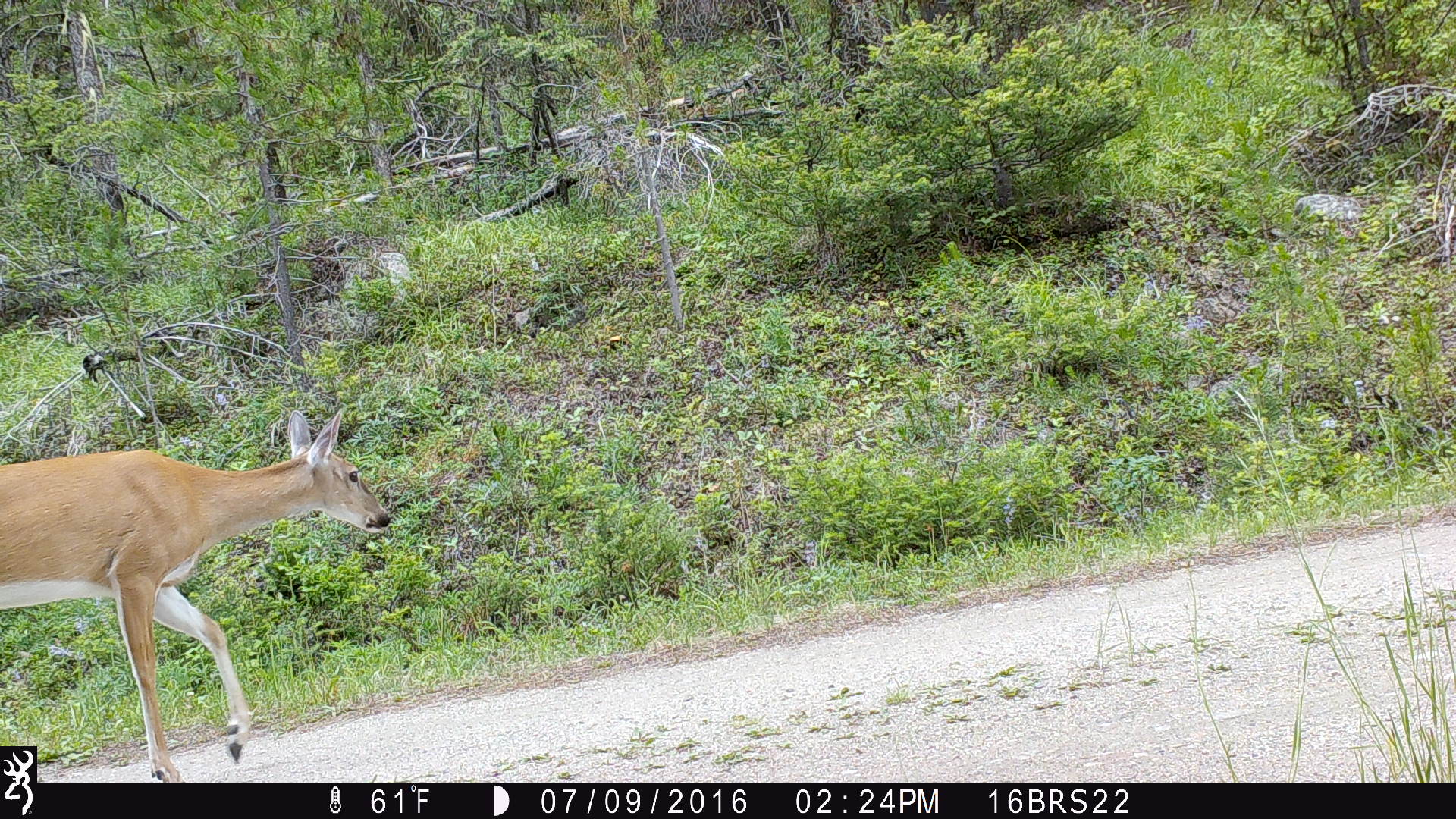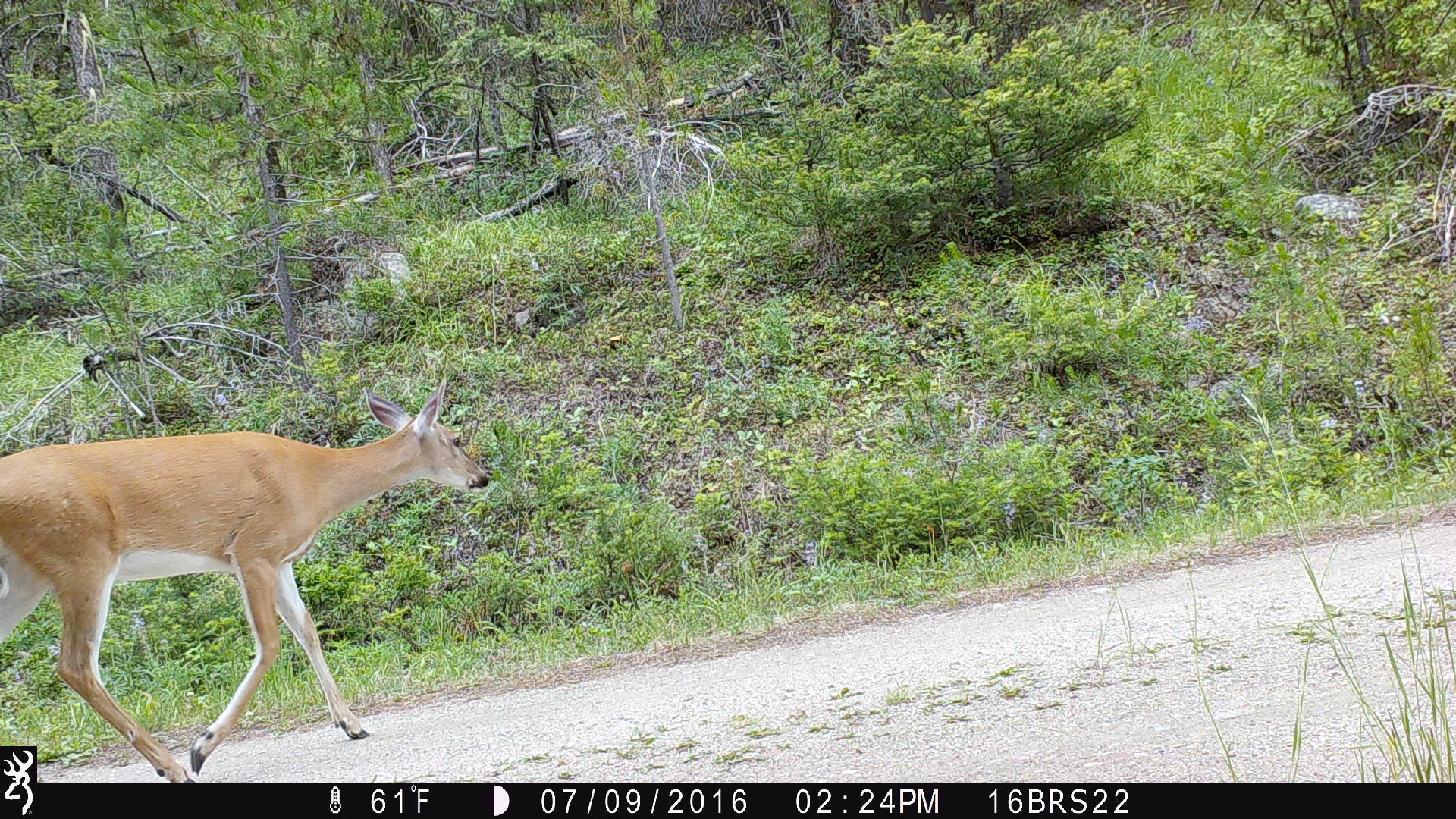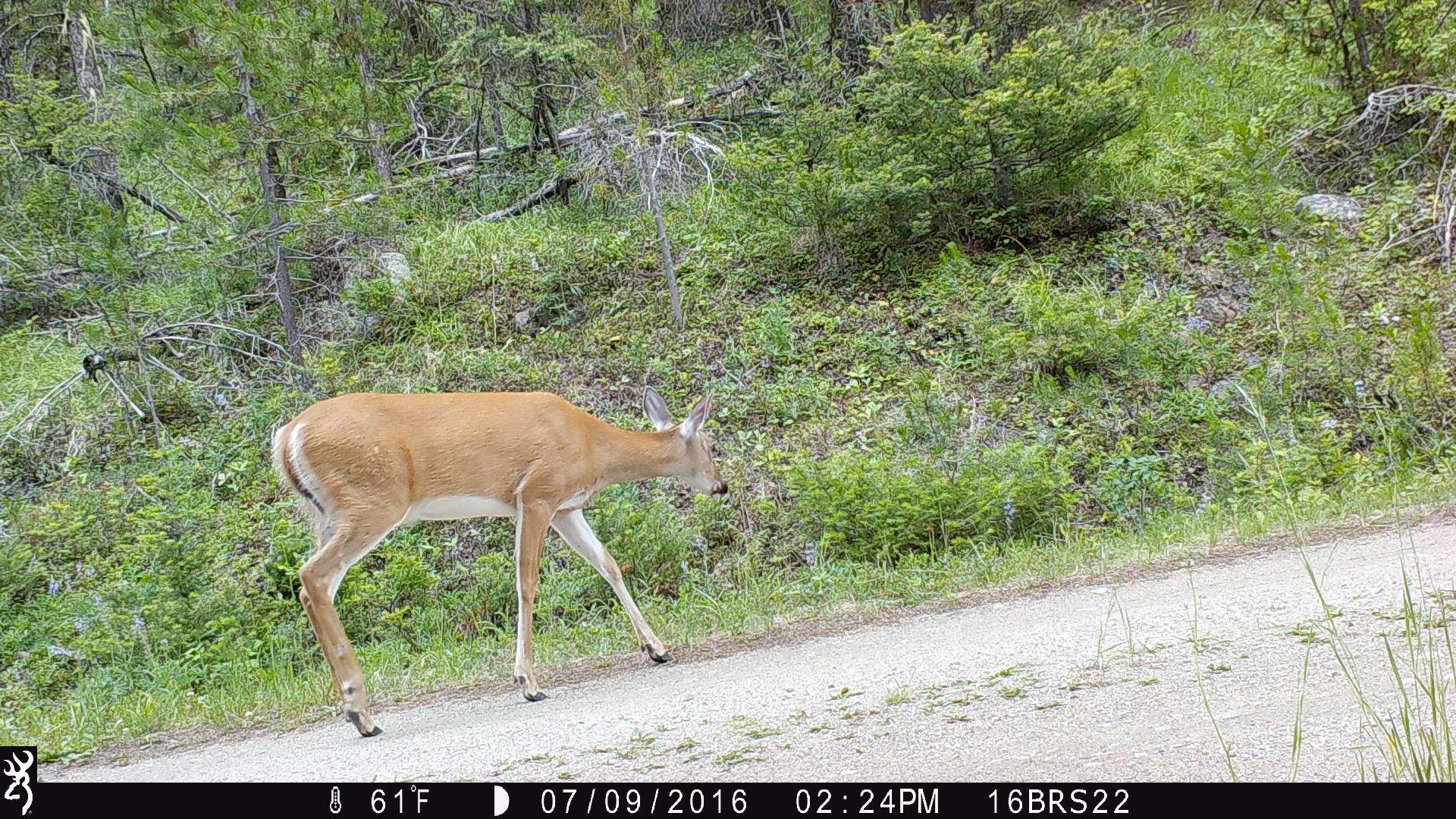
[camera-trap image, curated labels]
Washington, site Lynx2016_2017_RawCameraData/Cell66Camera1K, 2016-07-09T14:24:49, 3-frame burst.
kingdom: Animalia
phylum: Chordata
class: Mammalia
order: Artiodactyla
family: Cervidae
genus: Odocoileus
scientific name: Odocoileus virginianus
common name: white-tailed deer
Odocoileus virginianus (white-tailed deer). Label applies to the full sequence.